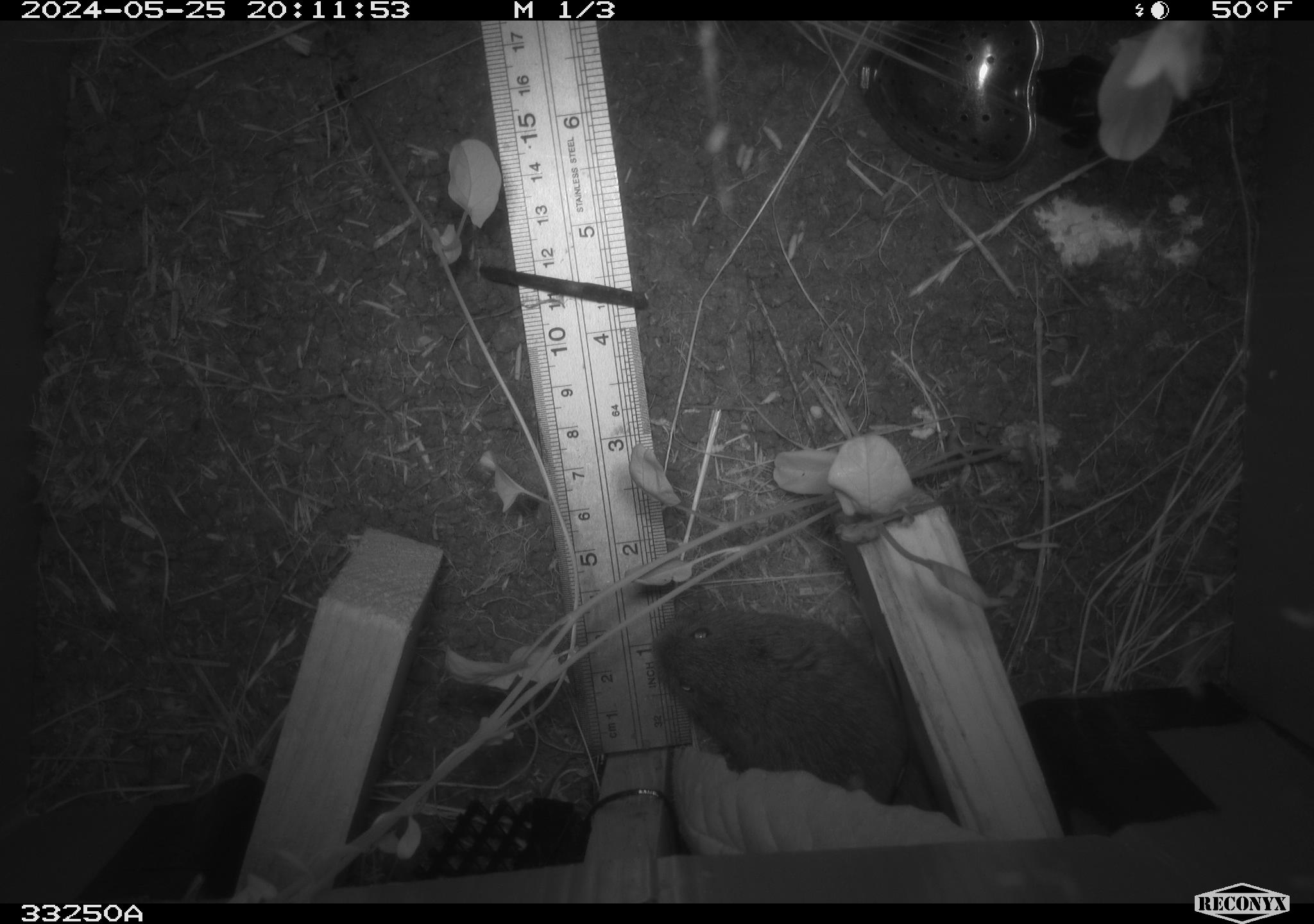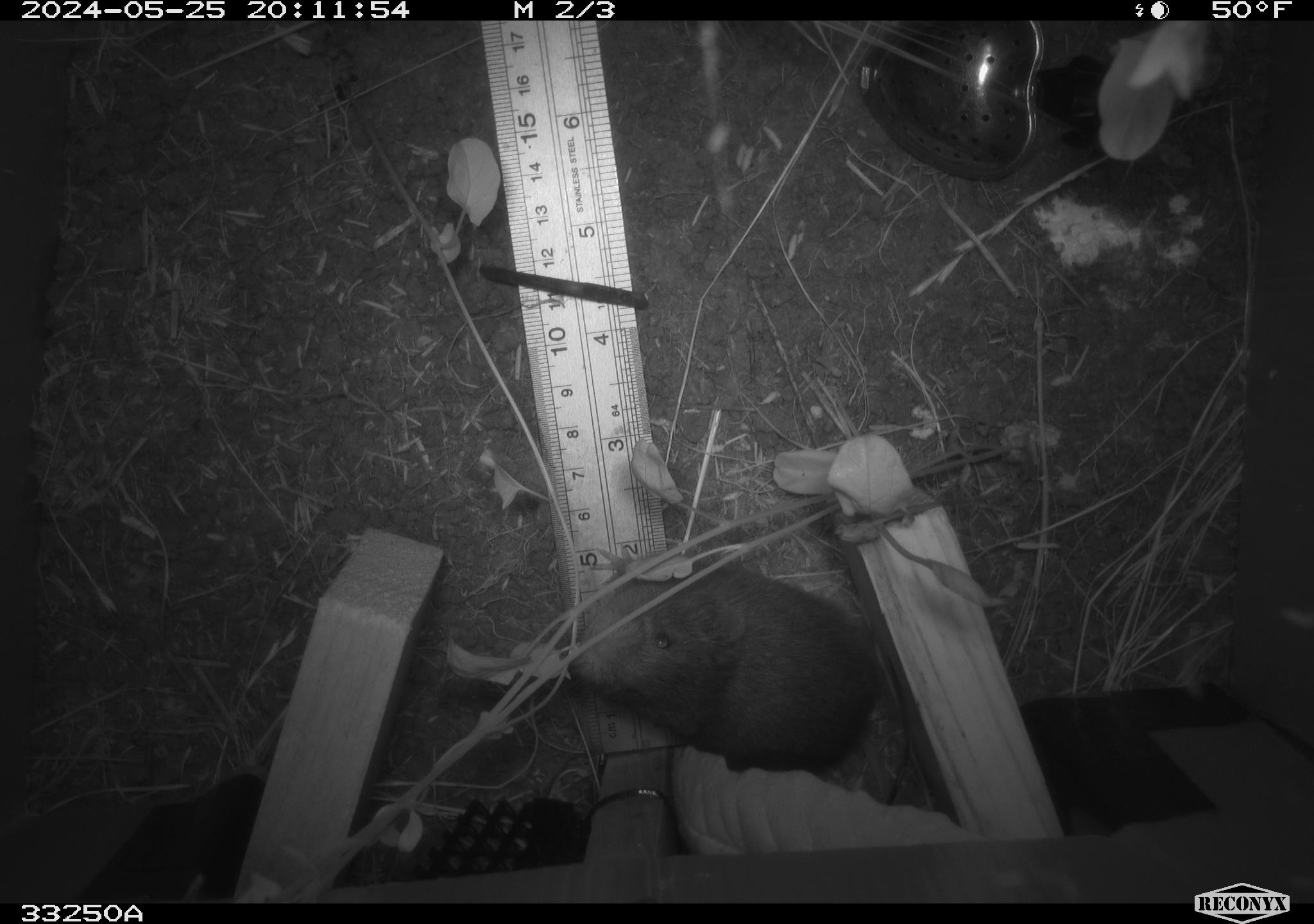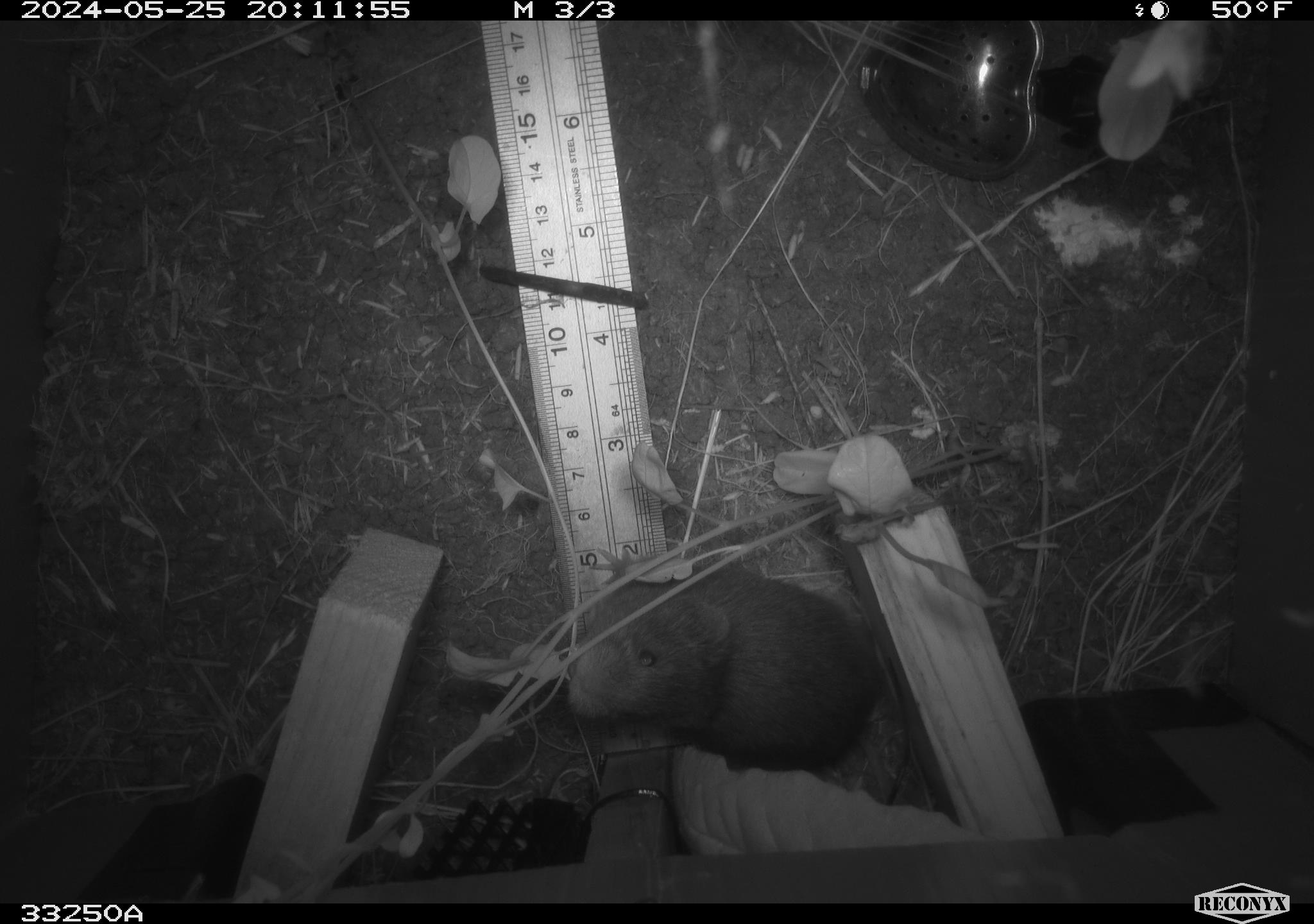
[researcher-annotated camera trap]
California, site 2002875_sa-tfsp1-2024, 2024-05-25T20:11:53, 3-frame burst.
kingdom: Animalia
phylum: Chordata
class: Mammalia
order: Rodentia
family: Cricetidae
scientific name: Arvicolinae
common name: voles, lemmings, and muskrats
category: arvicolinae subfamily